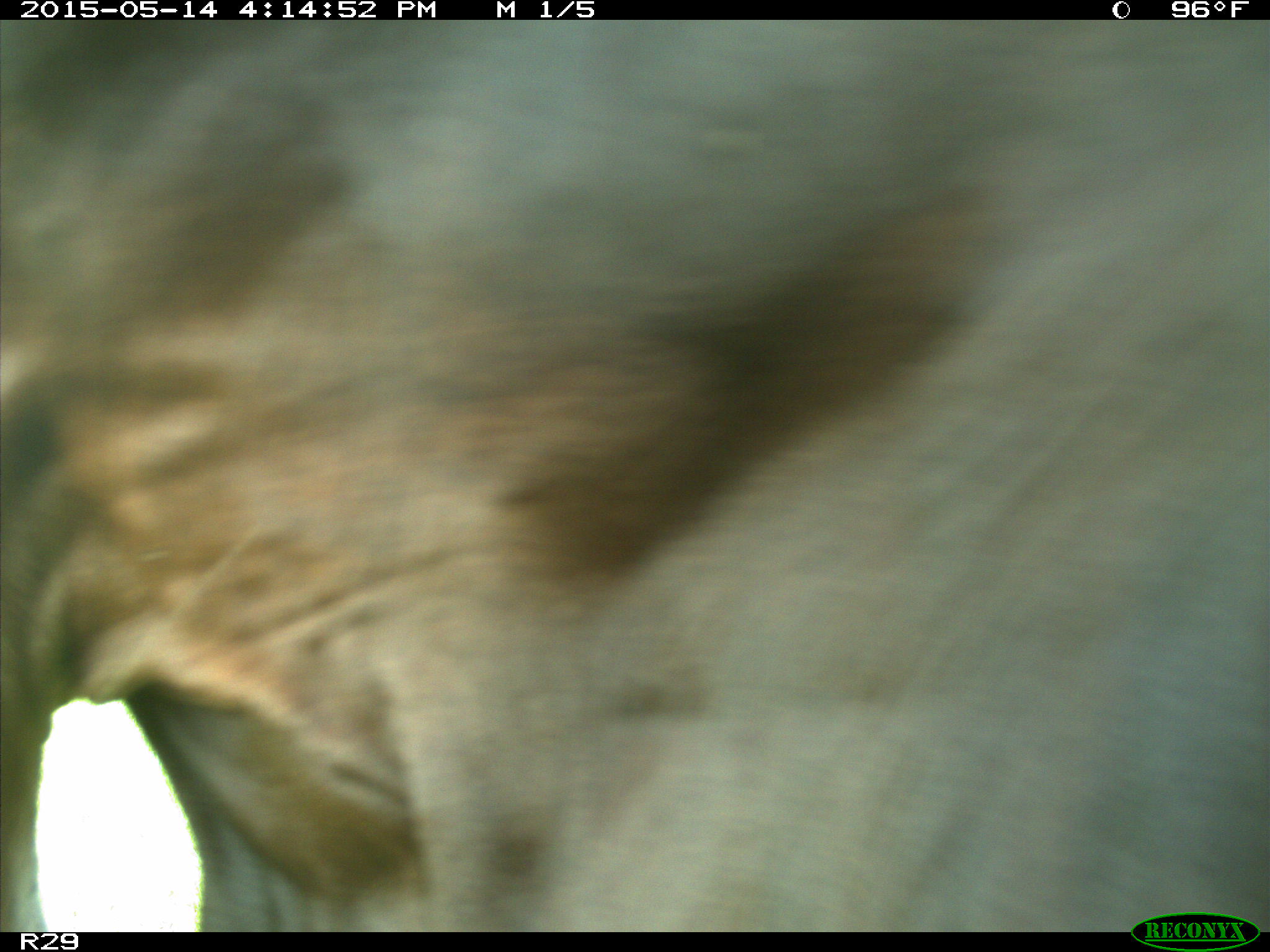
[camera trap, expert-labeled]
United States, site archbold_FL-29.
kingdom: Animalia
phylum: Chordata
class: Mammalia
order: Artiodactyla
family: Bovidae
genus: Bos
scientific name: Bos taurus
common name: domestic cow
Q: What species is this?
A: Bos taurus (domestic cow).